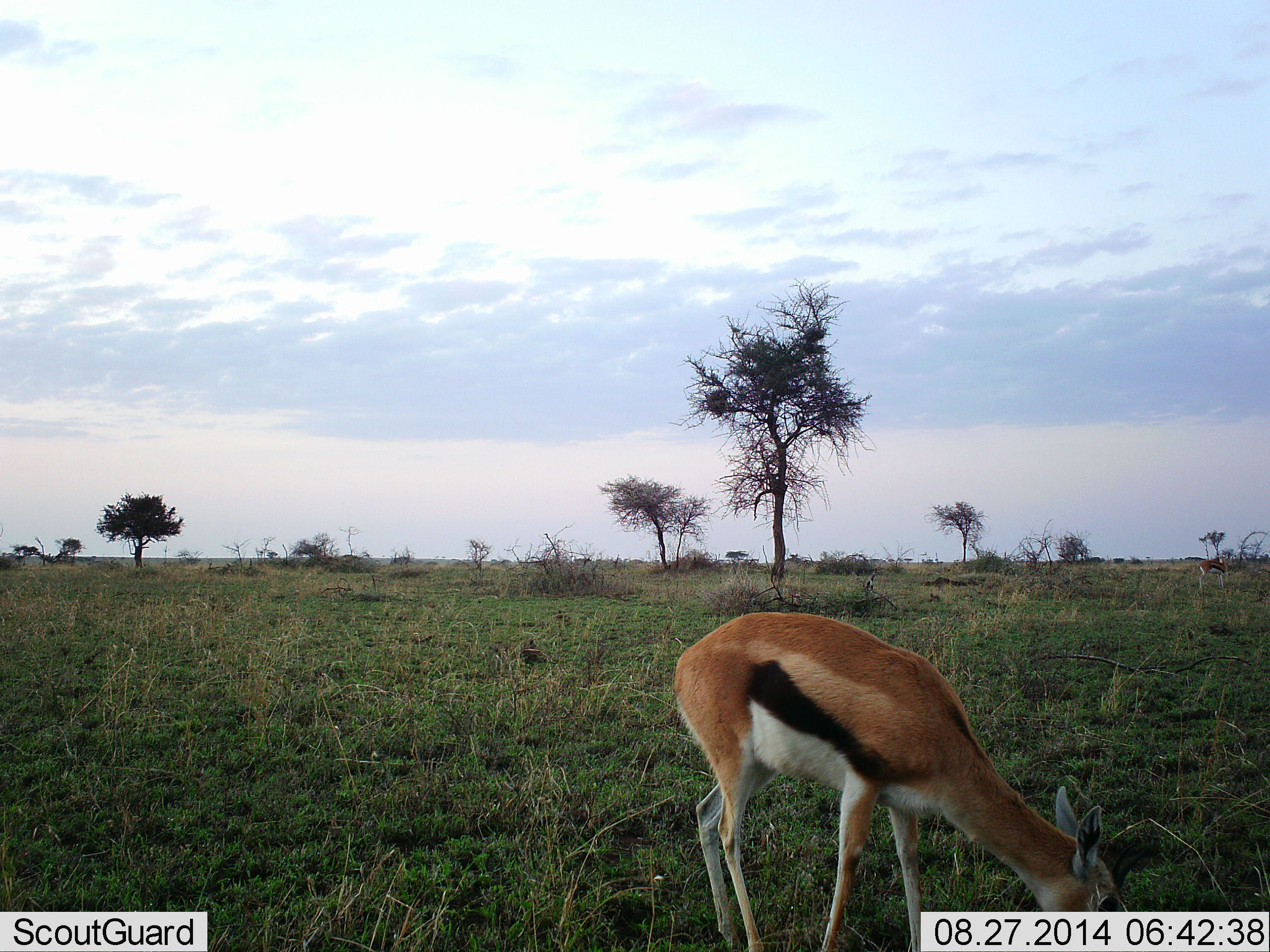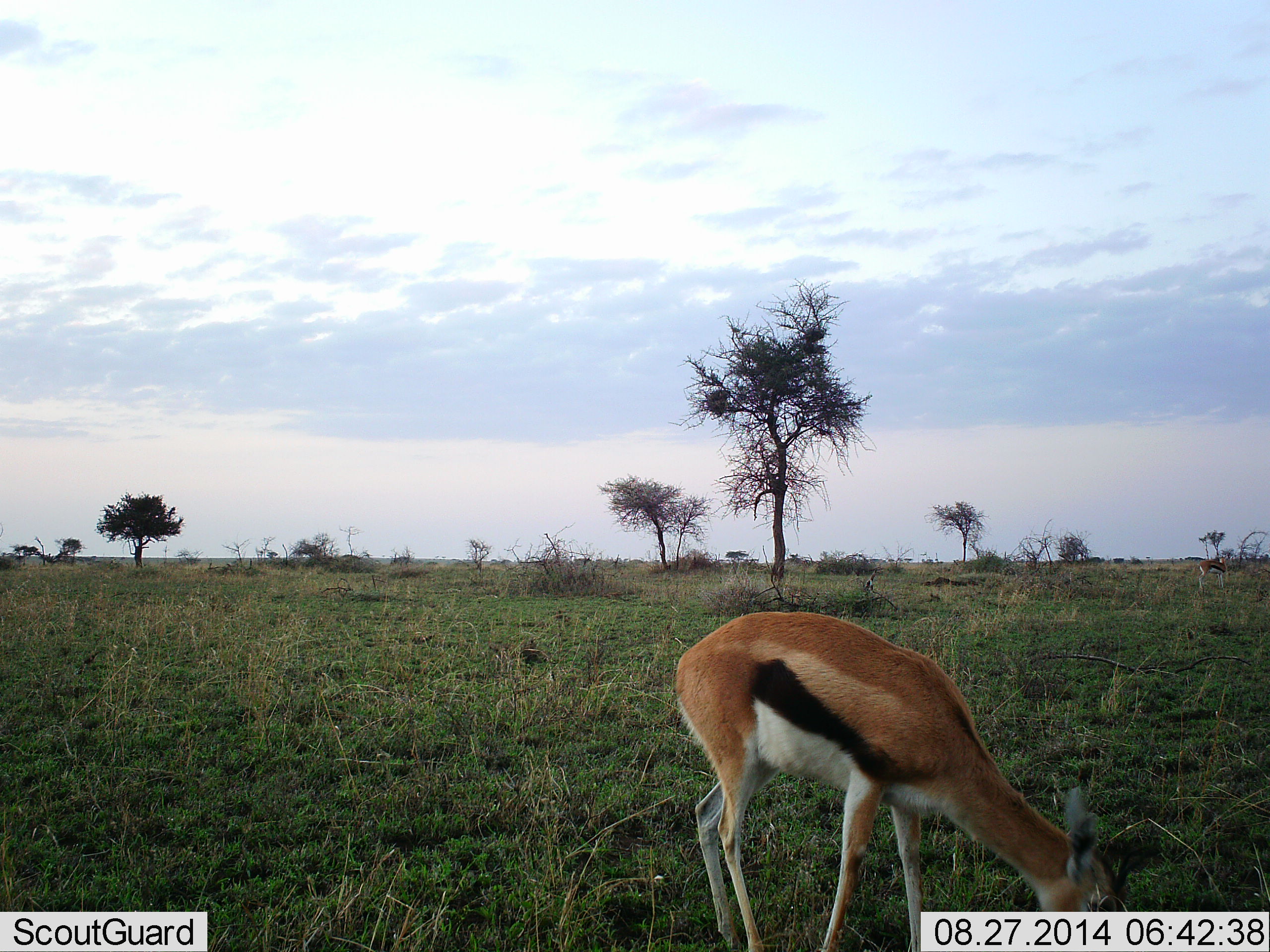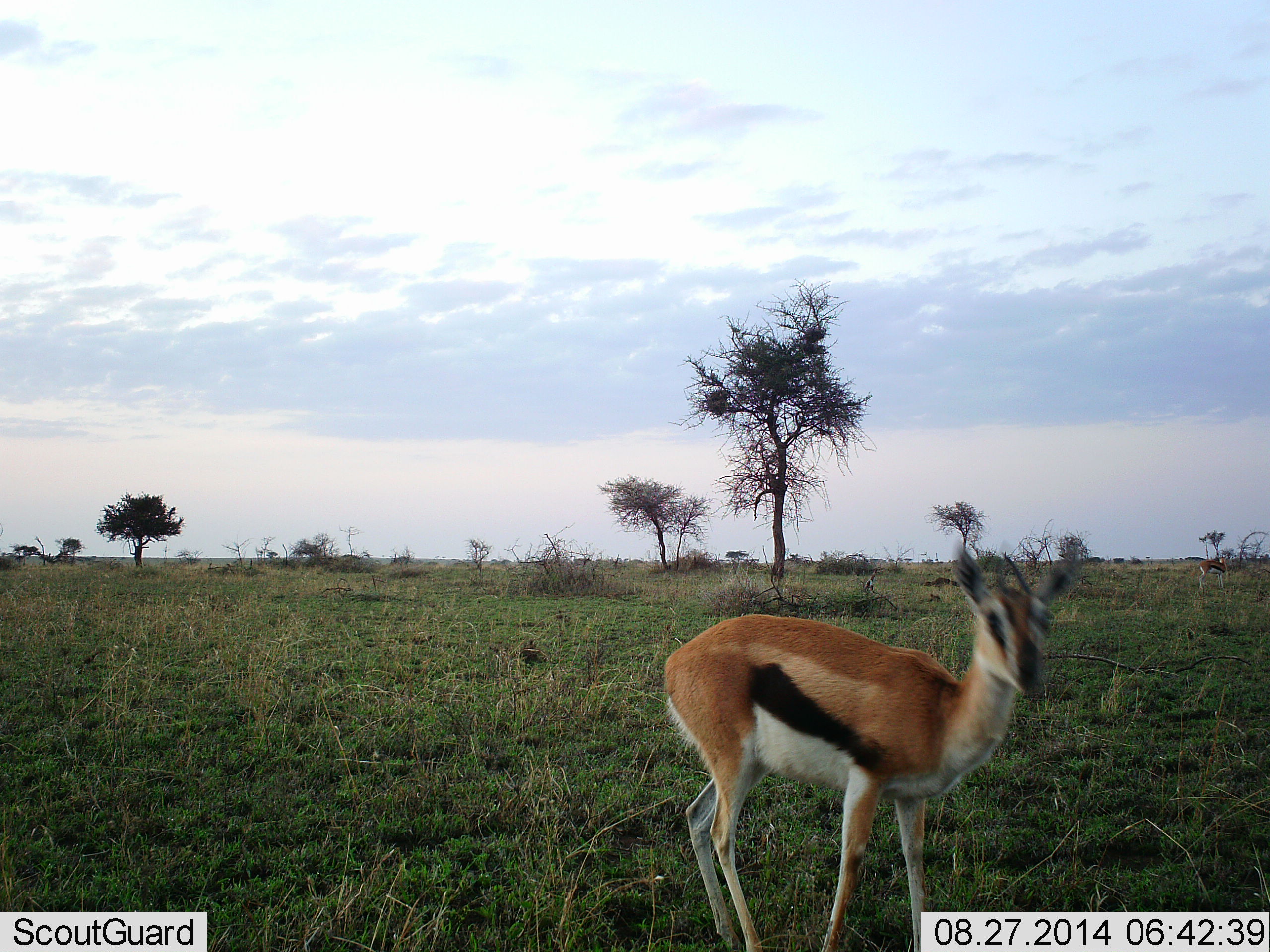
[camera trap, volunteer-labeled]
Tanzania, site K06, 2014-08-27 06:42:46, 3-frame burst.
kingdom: Animalia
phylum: Chordata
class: Mammalia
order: Artiodactyla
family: Bovidae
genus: Eudorcas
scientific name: Eudorcas thomsonii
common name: thomson's gazelle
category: gazellethomsons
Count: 1.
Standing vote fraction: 30%.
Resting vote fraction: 0%.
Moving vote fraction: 0%.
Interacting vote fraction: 0%.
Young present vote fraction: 10%.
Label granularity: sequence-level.